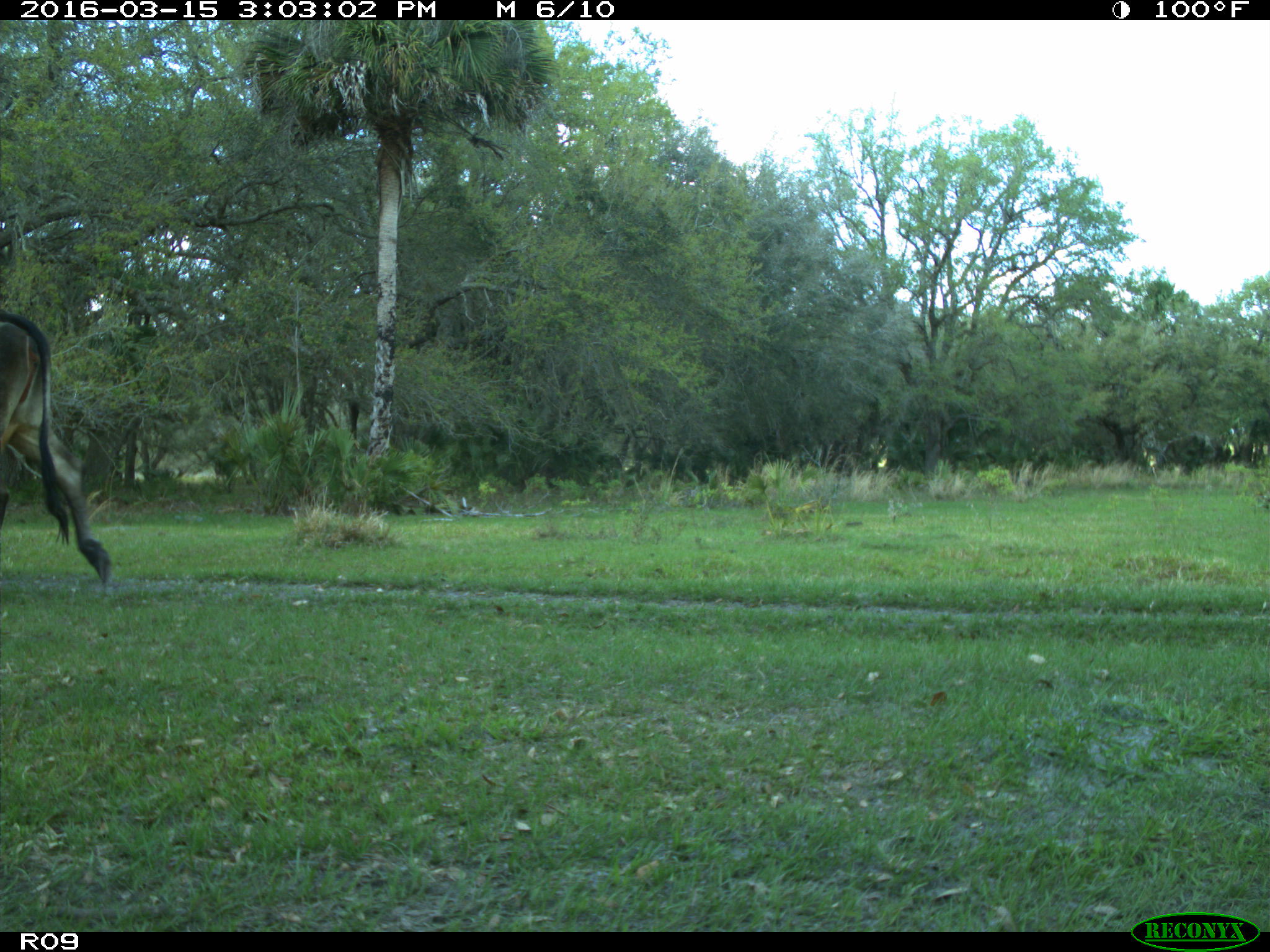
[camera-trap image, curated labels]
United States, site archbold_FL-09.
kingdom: Animalia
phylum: Chordata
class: Mammalia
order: Artiodactyla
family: Bovidae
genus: Bos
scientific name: Bos taurus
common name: domestic cow